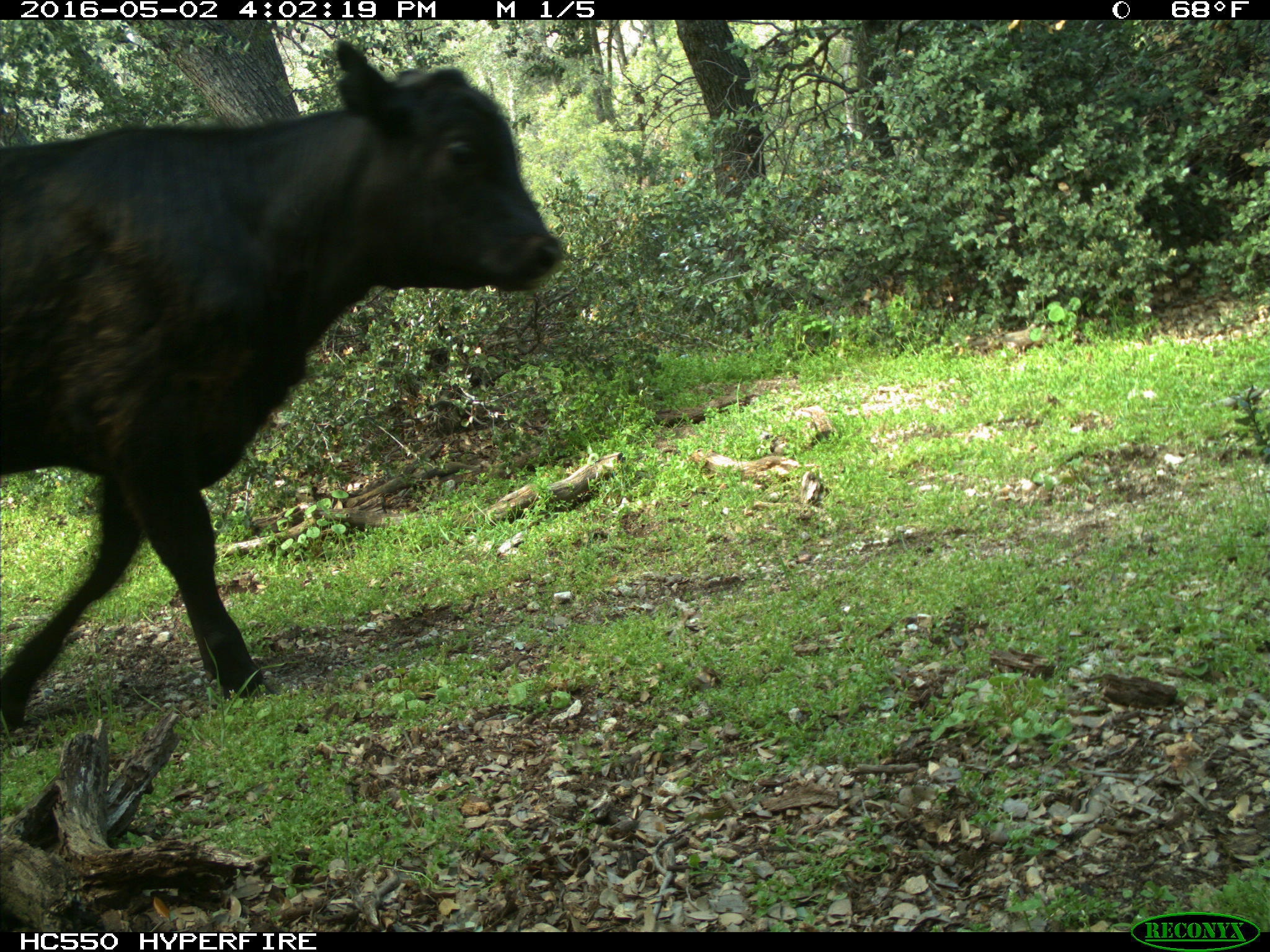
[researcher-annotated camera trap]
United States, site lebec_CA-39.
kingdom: Animalia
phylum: Chordata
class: Mammalia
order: Artiodactyla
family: Bovidae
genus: Bos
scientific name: Bos taurus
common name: domestic cow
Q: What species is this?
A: Bos taurus (domestic cow).